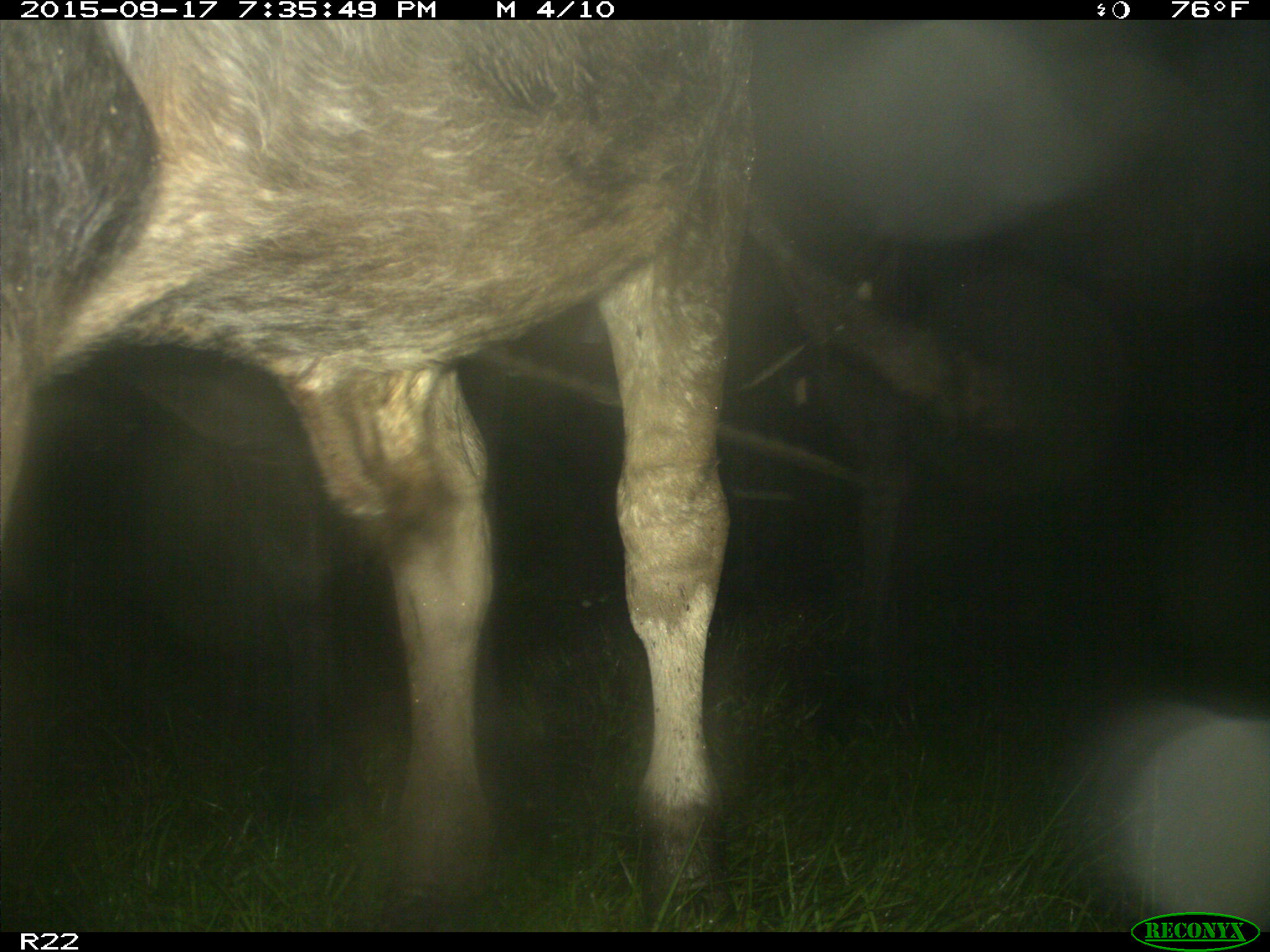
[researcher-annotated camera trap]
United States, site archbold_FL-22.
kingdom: Animalia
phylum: Chordata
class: Mammalia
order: Artiodactyla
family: Bovidae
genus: Bos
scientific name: Bos taurus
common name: domestic cow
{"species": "Bos taurus (domestic cow)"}